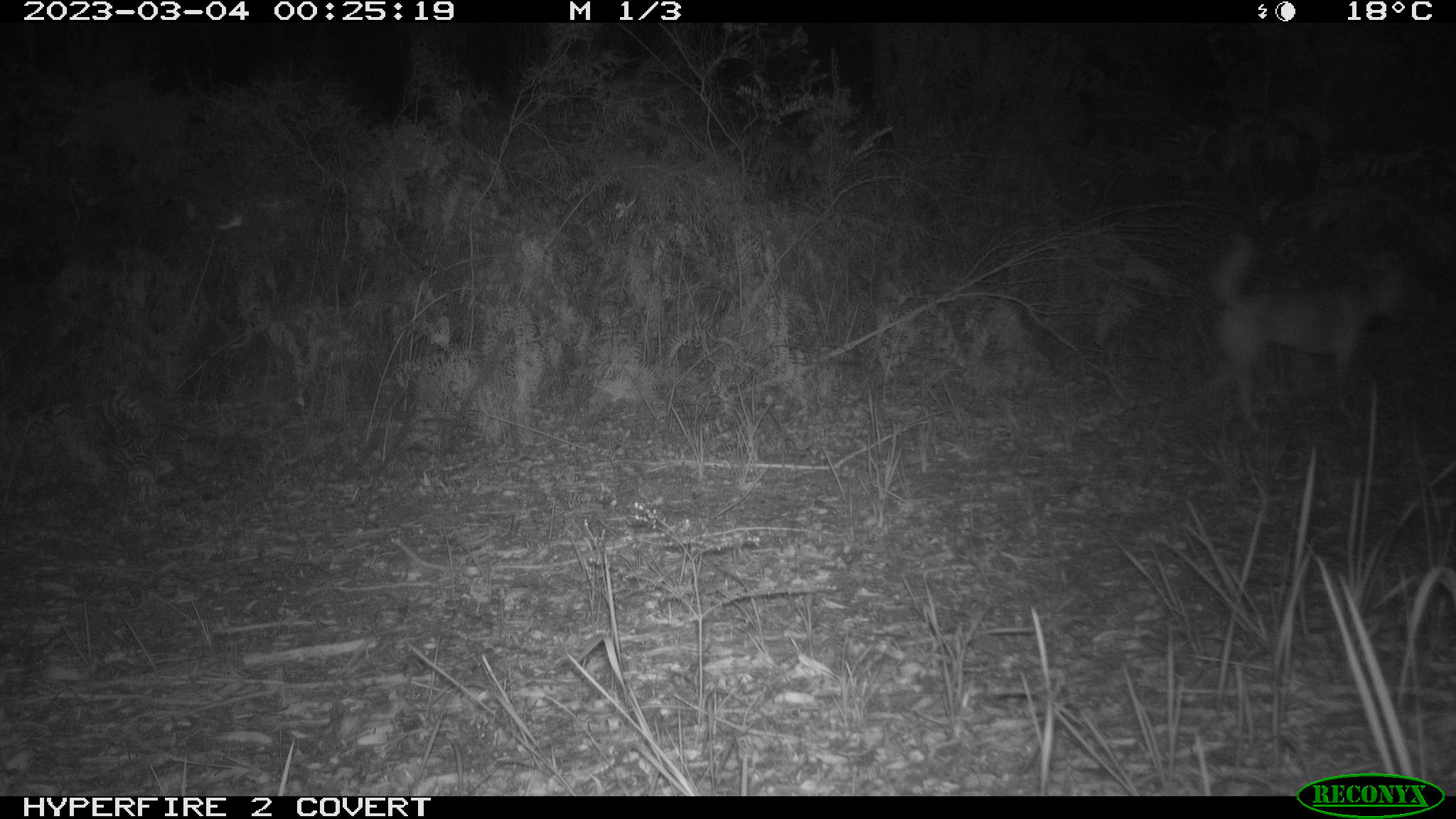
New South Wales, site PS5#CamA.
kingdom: Animalia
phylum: Chordata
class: Mammalia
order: Carnivora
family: Canidae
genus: Canis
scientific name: Canis familiaris dingo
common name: dingo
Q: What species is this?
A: Dingo (Canis familiaris dingo).